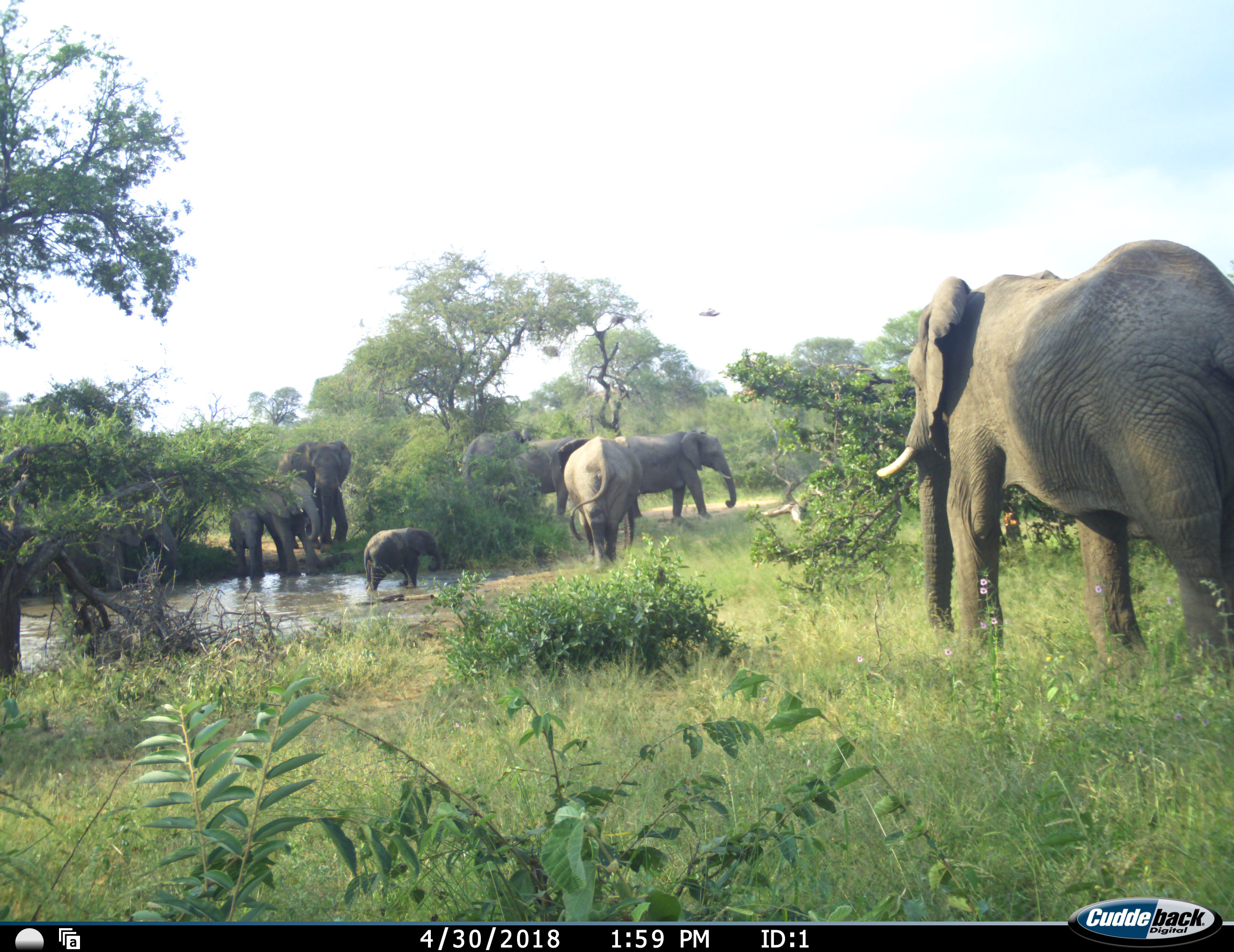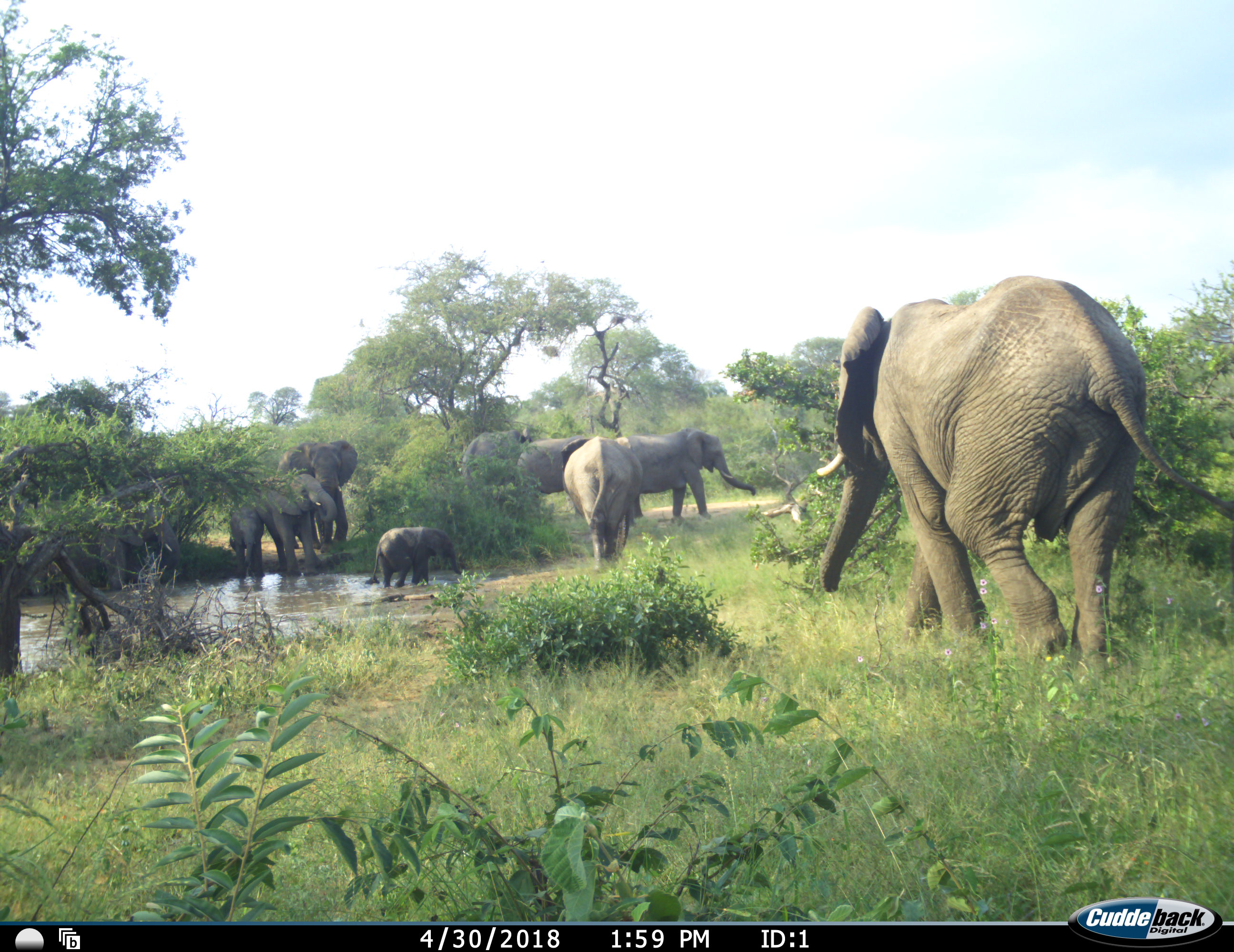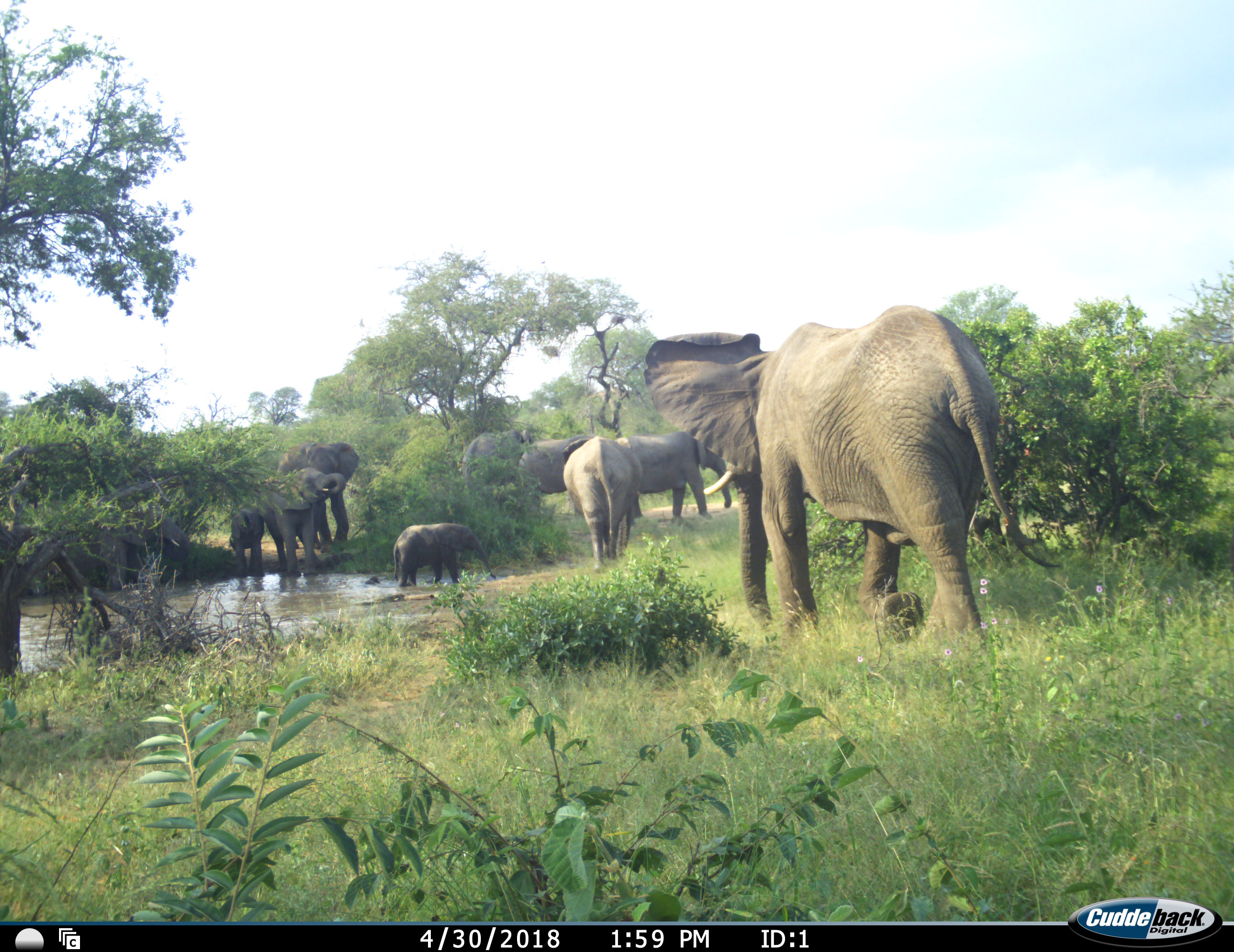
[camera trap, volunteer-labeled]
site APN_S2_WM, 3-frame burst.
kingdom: Animalia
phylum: Chordata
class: Mammalia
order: Proboscidea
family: Elephantidae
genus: Loxodonta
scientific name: Loxodonta africana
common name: african bush elephant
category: elephant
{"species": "elephant (african bush elephant) (Loxodonta africana)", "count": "9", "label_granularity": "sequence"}